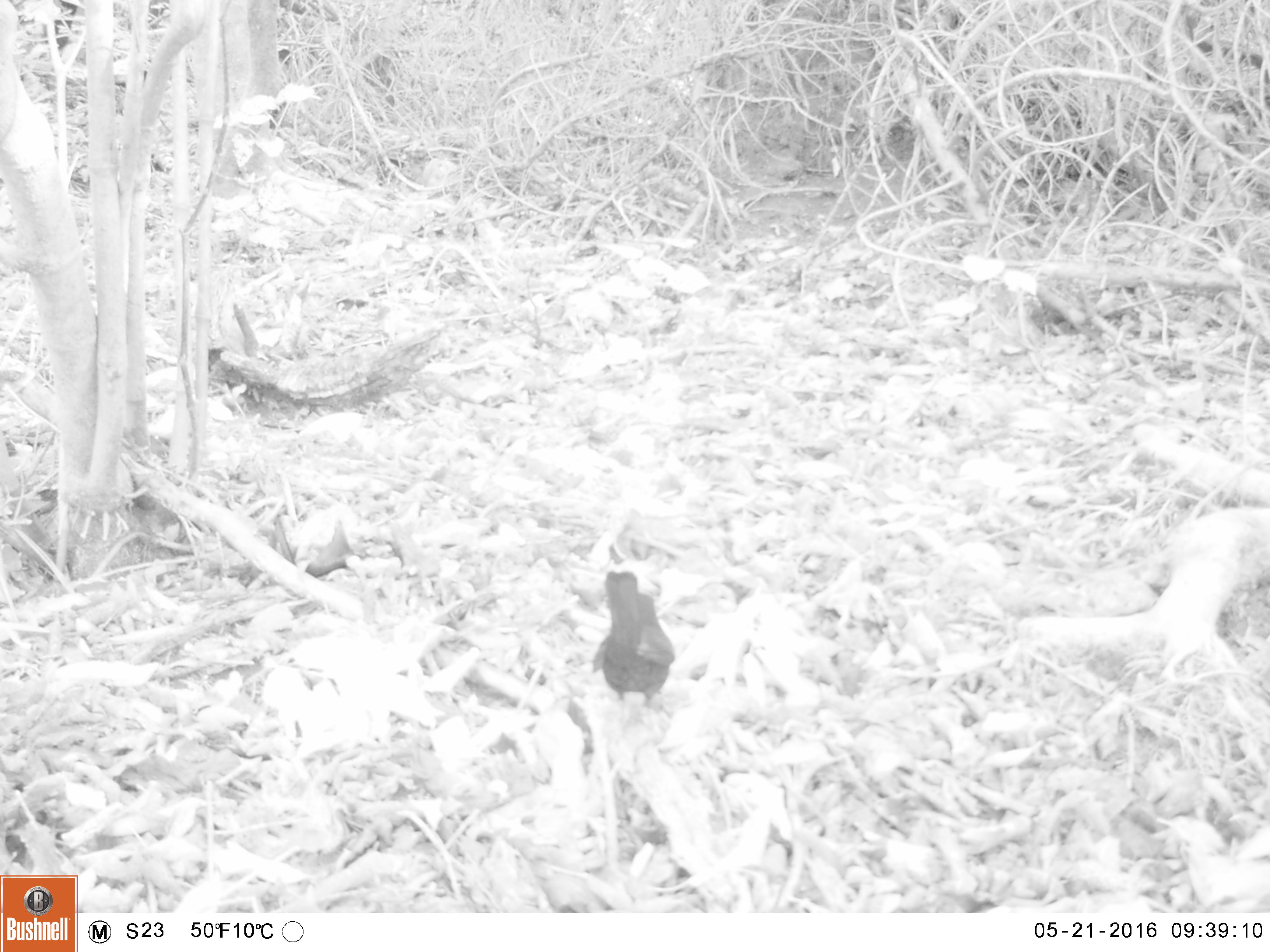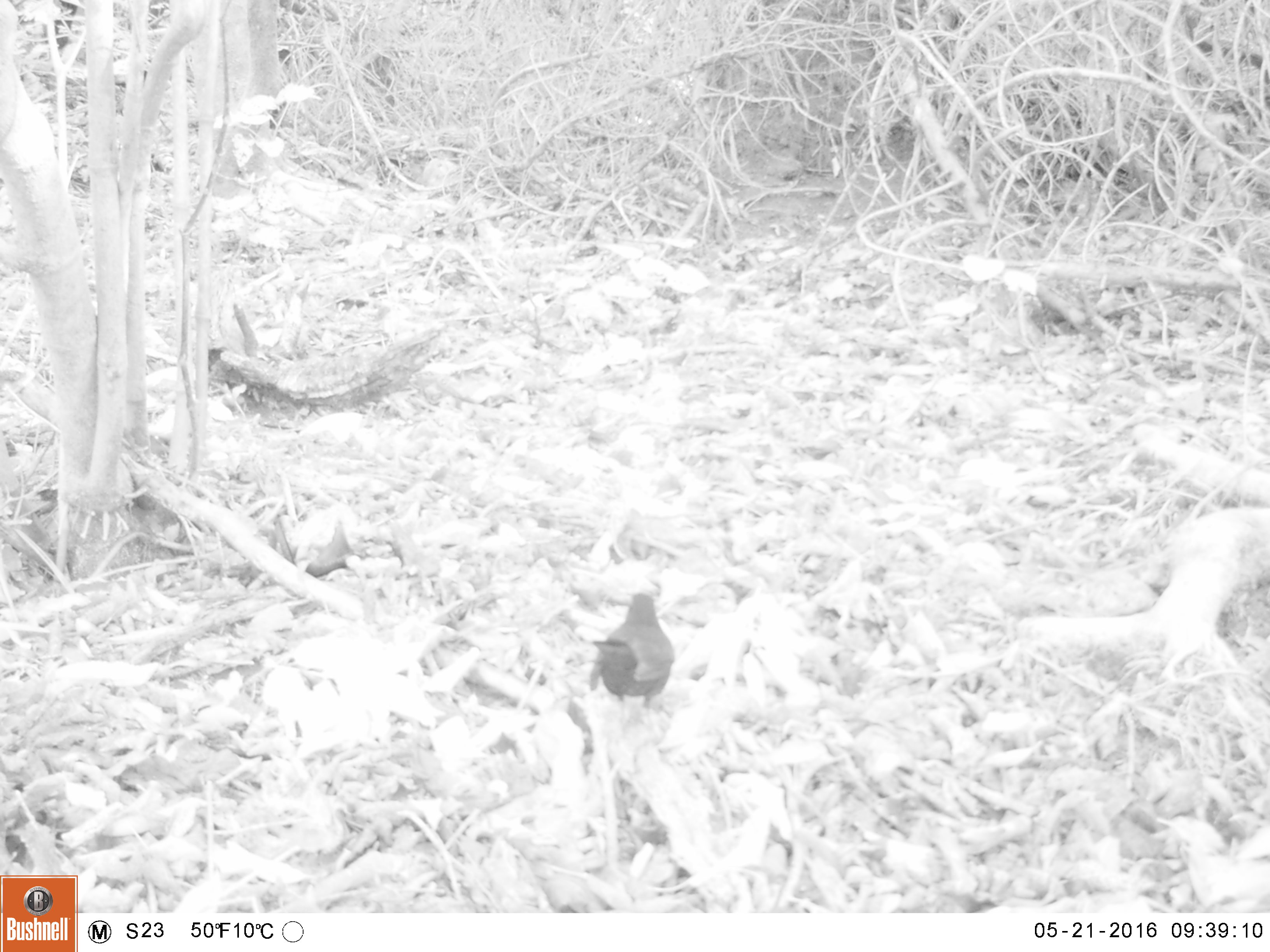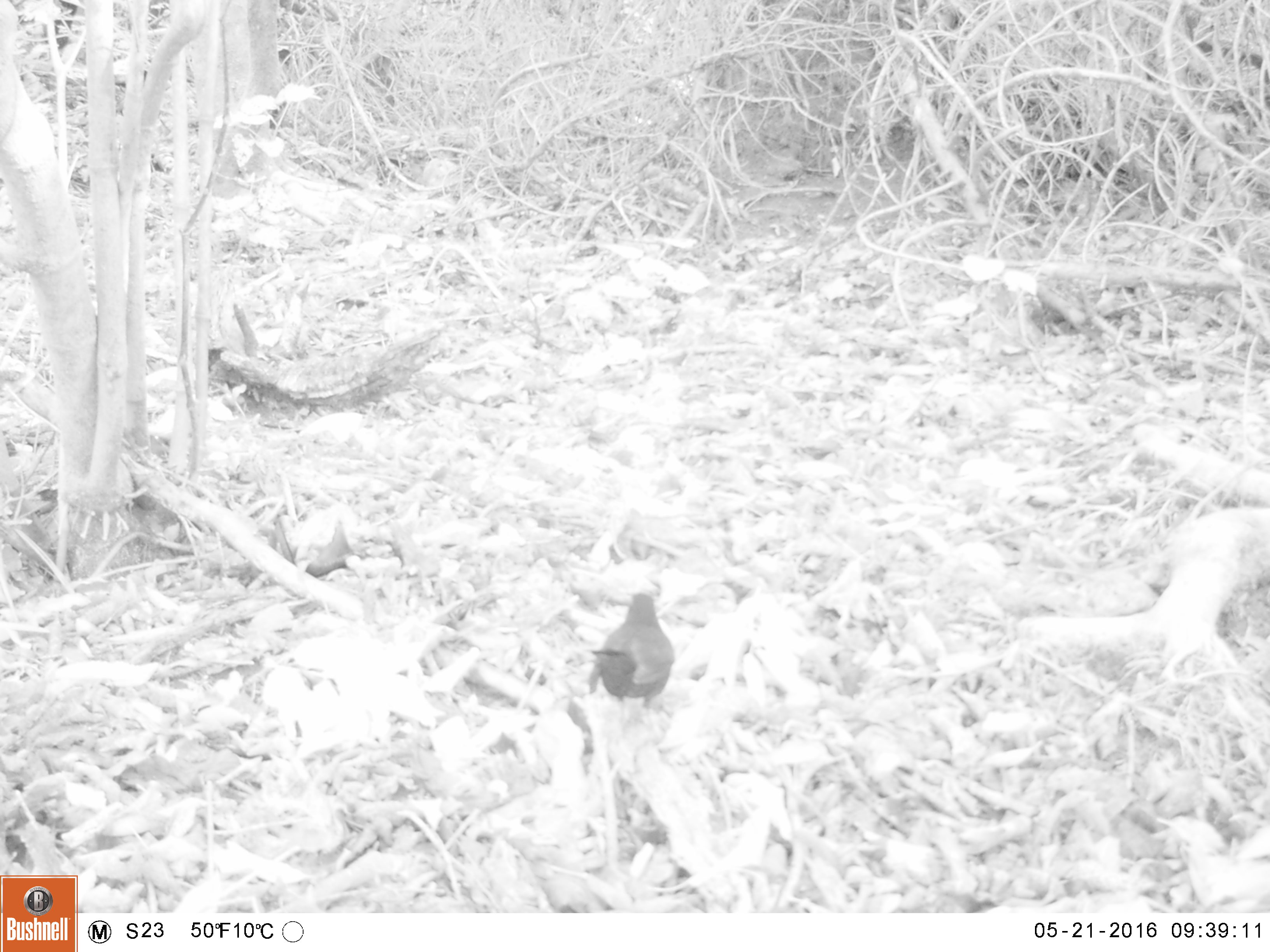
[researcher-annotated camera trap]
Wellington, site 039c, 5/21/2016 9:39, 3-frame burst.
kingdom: Animalia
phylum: Chordata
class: Aves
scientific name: Aves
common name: bird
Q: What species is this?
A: Bird (Aves).